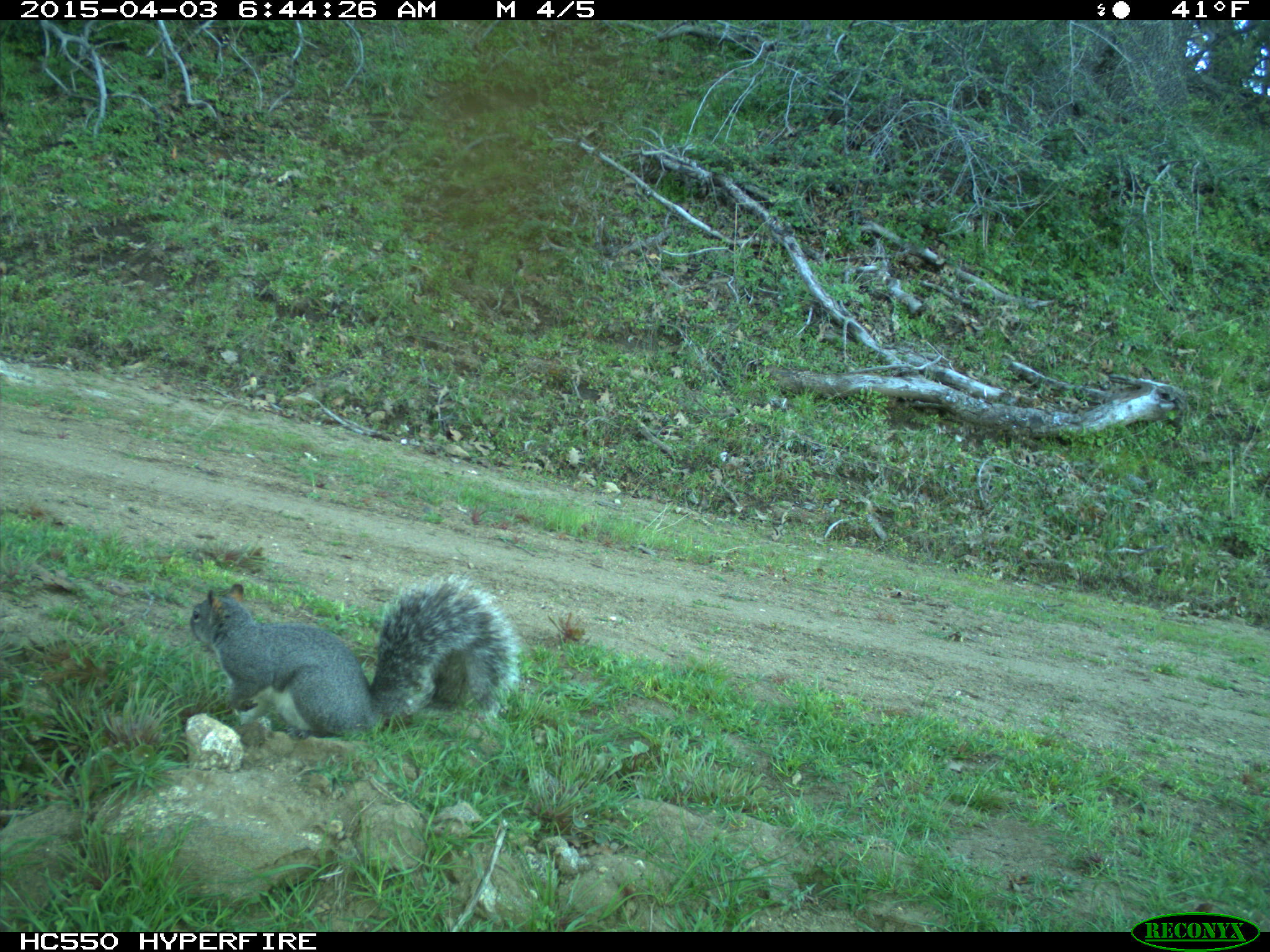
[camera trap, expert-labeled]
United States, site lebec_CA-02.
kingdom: Animalia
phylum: Chordata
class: Mammalia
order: Rodentia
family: Sciuridae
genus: Sciurus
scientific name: Sciurus carolinensis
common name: eastern gray squirrel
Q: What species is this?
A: Sciurus carolinensis (eastern gray squirrel).